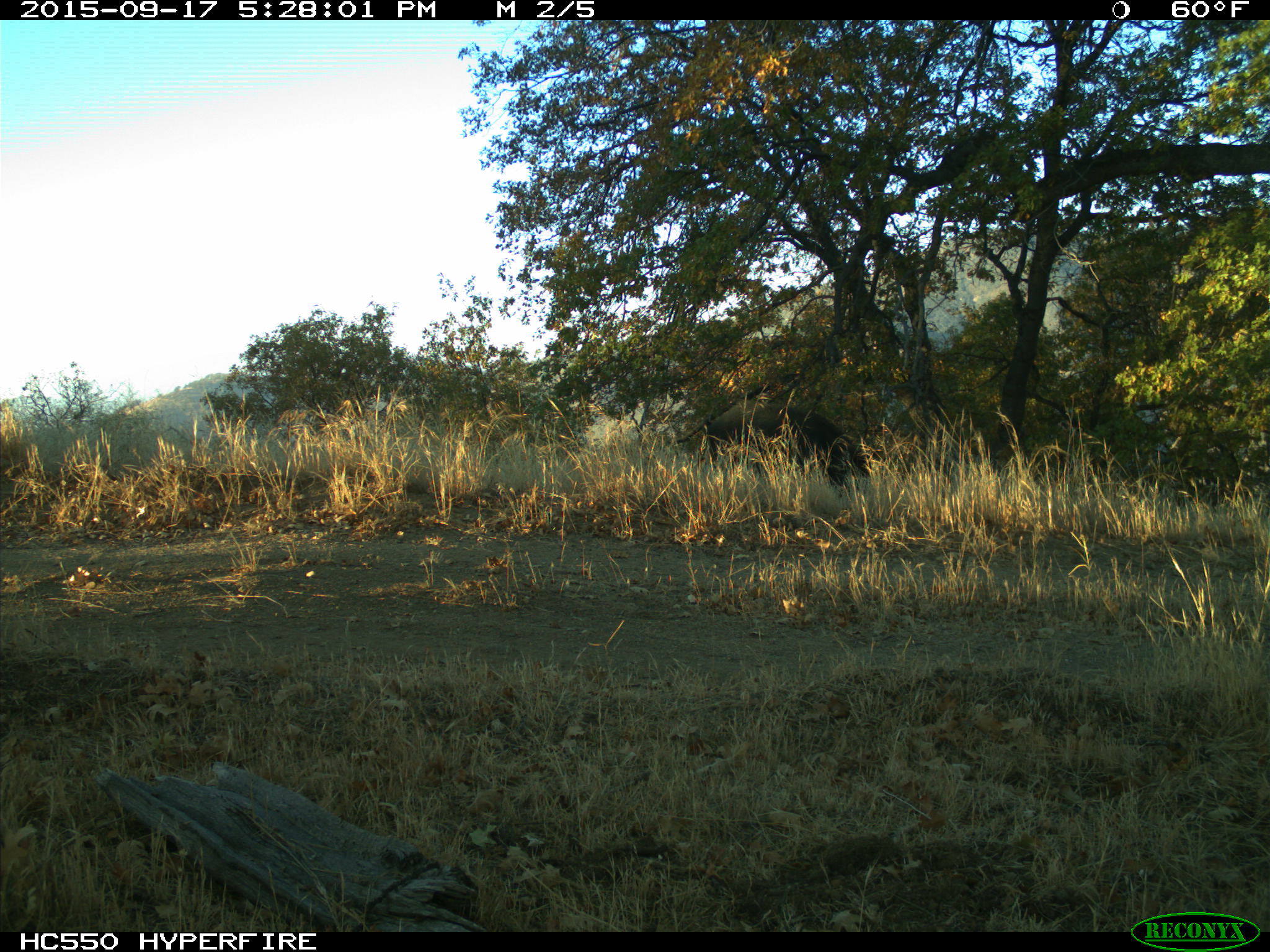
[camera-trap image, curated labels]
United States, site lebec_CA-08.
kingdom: Animalia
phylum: Chordata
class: Mammalia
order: Artiodactyla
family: Suidae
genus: Sus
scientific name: Sus scrofa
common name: wild boar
Sus scrofa (wild boar).